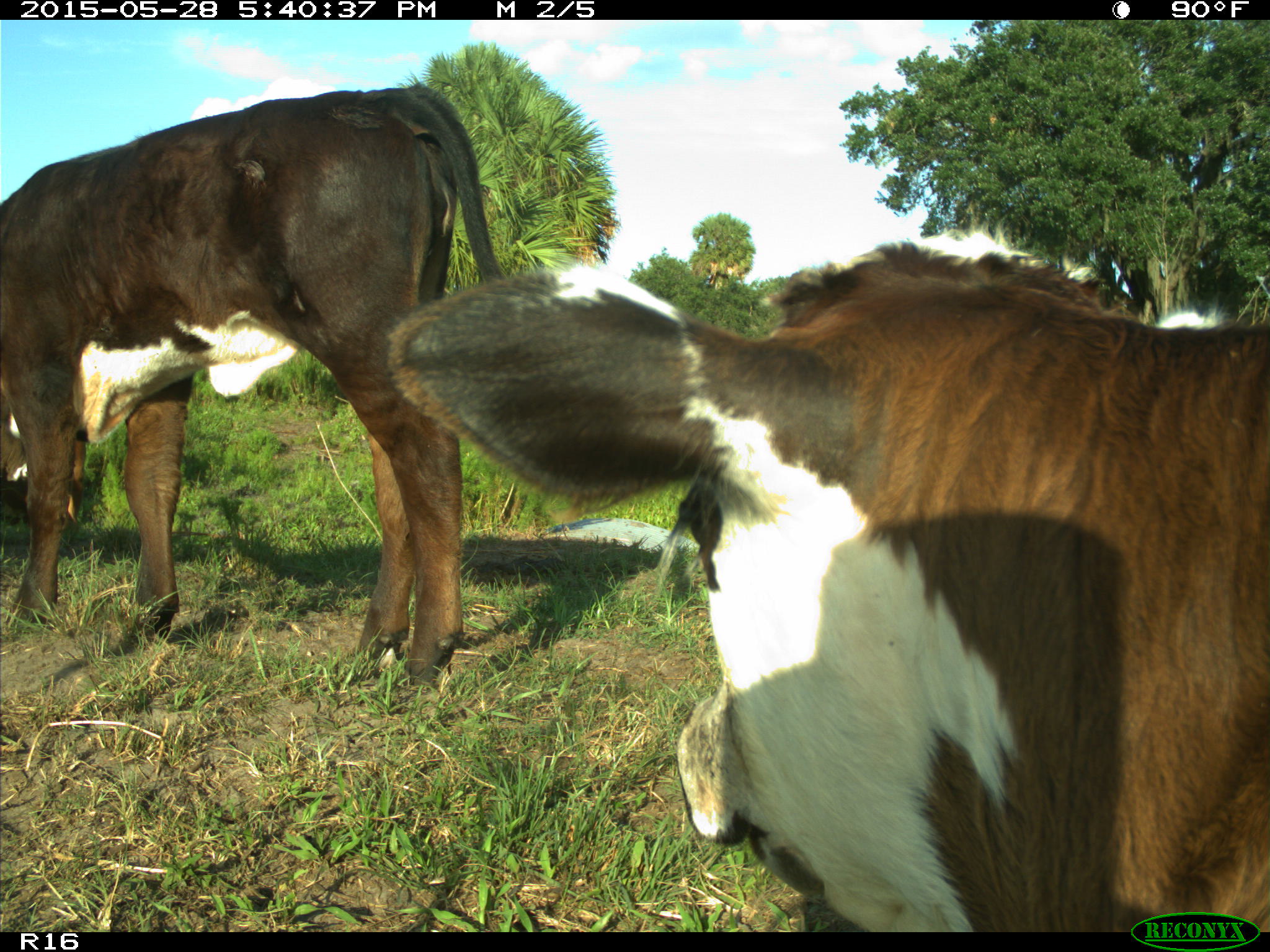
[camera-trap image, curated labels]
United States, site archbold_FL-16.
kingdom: Animalia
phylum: Chordata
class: Mammalia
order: Artiodactyla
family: Bovidae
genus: Bos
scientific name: Bos taurus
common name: domestic cow